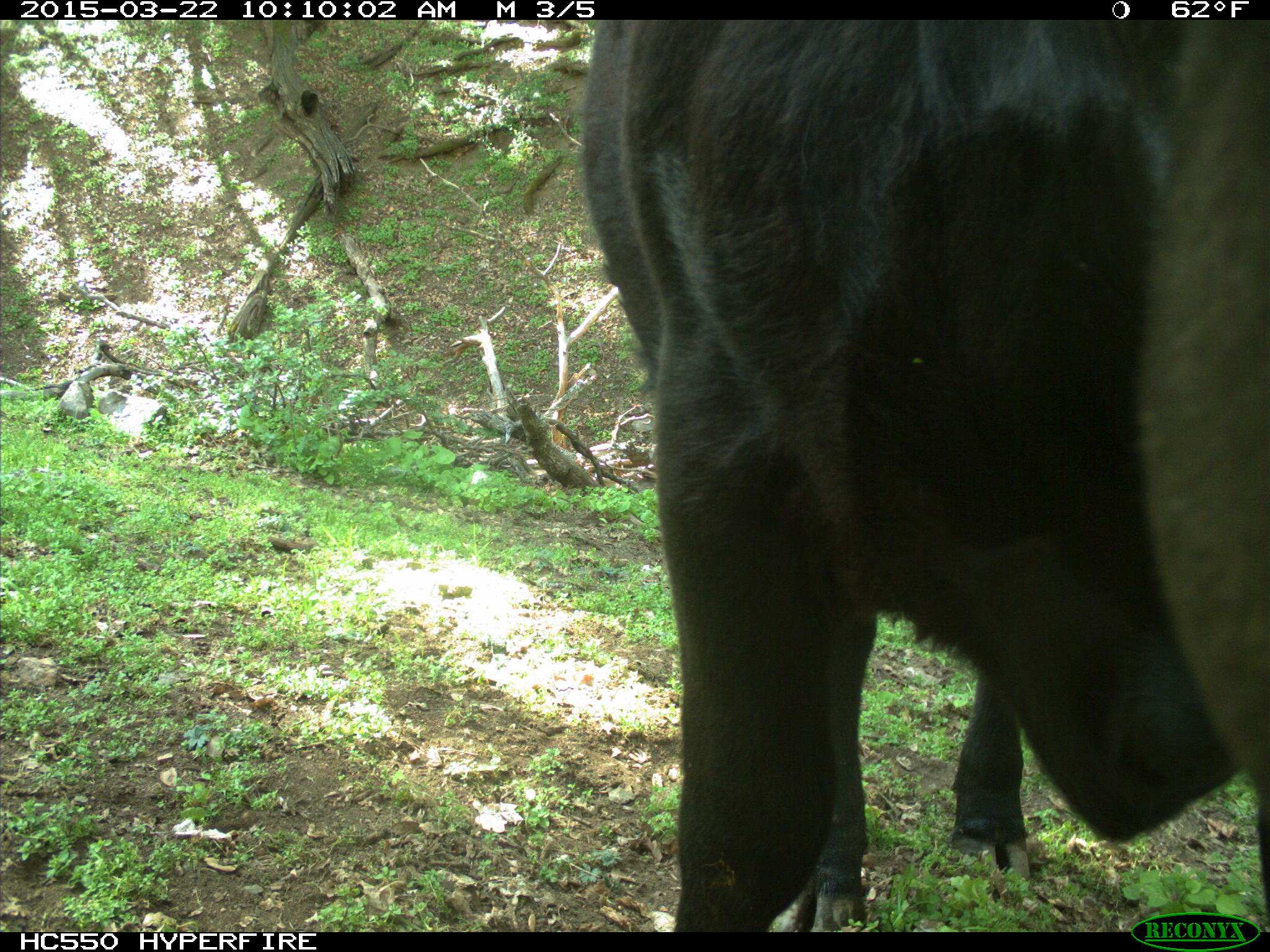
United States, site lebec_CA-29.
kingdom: Animalia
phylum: Chordata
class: Mammalia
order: Artiodactyla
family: Bovidae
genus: Bos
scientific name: Bos taurus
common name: domestic cow